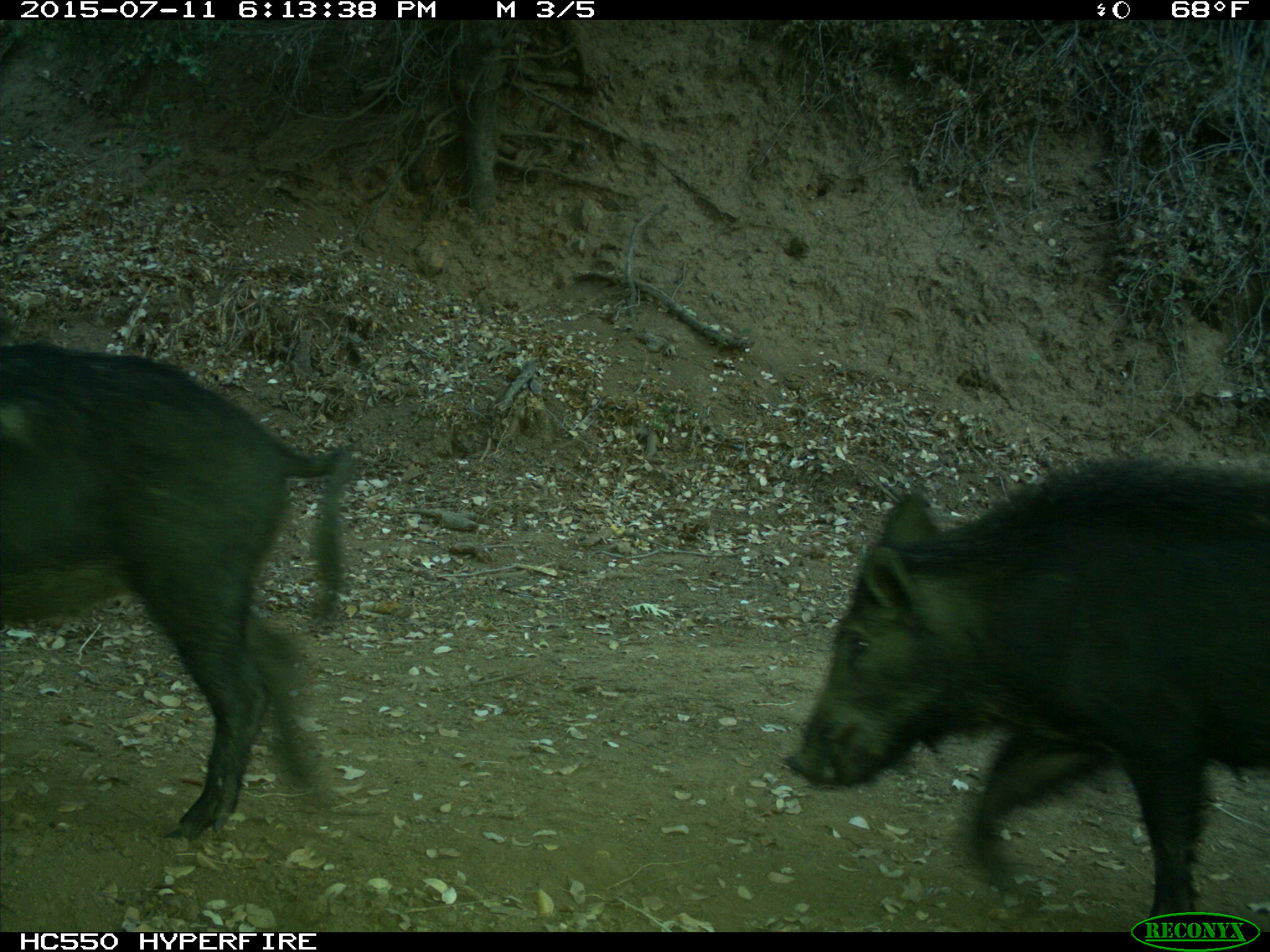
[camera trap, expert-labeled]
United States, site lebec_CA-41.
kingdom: Animalia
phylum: Chordata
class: Mammalia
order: Artiodactyla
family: Suidae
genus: Sus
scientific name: Sus scrofa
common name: wild boar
Sus scrofa (wild boar).